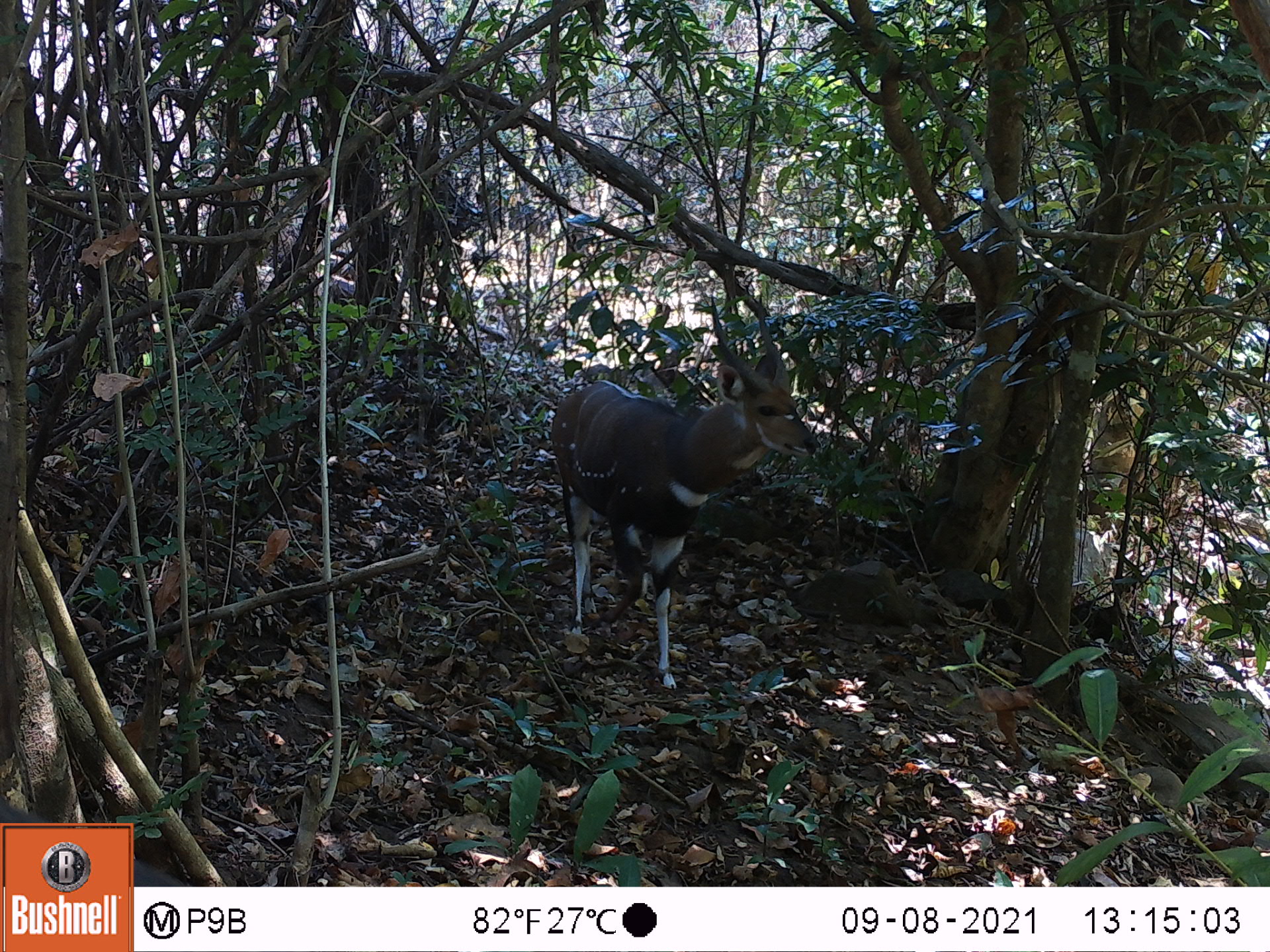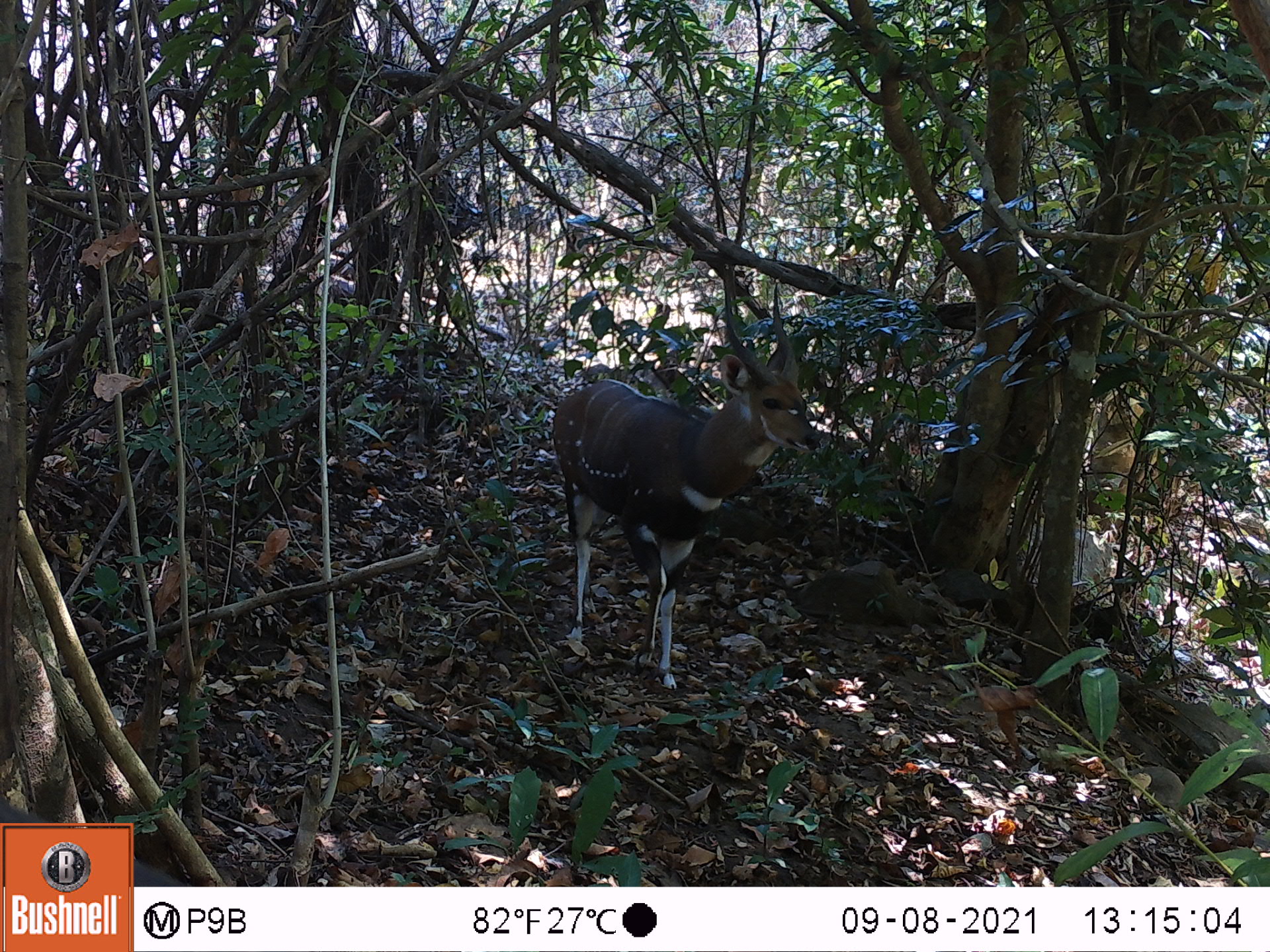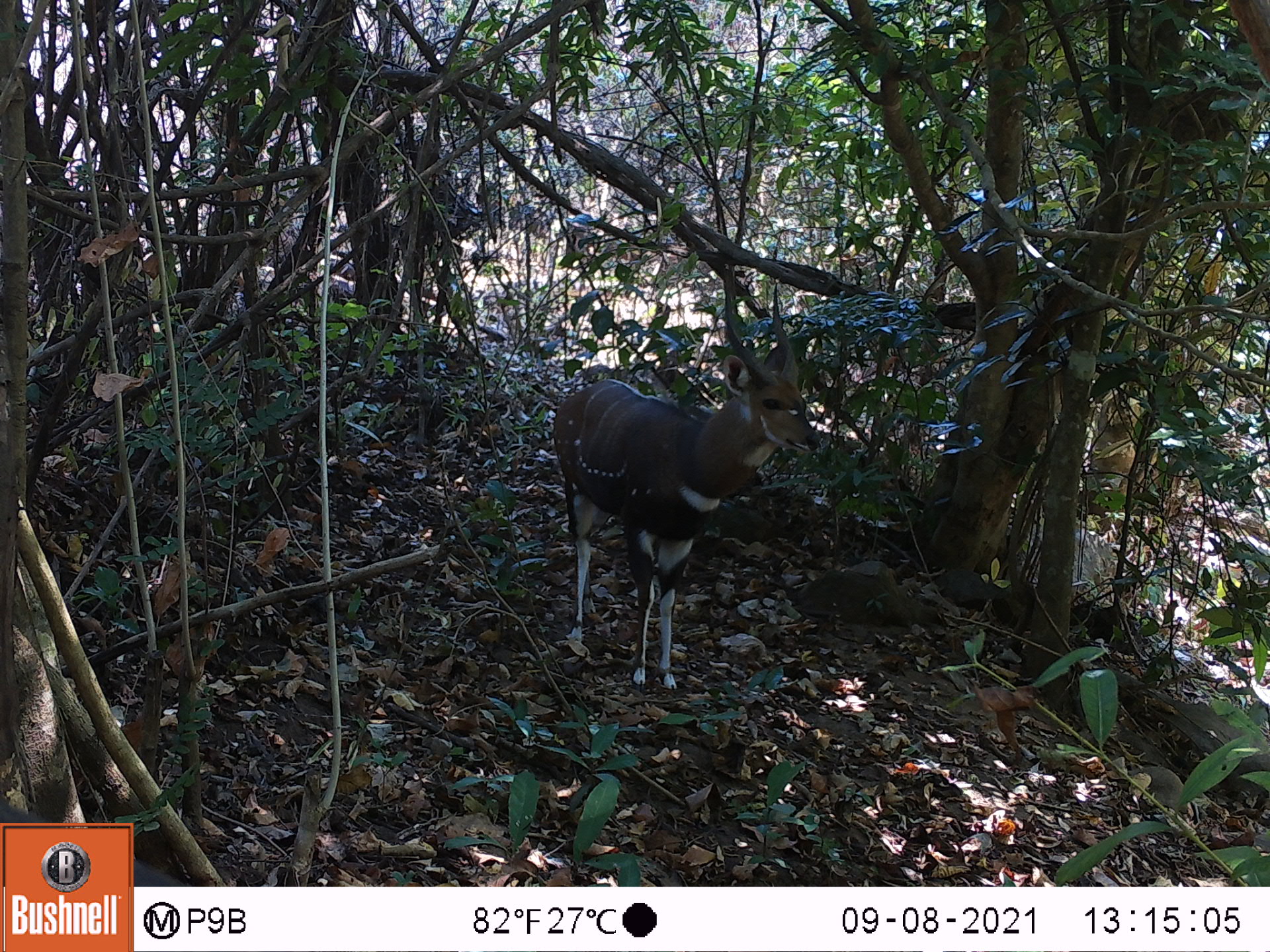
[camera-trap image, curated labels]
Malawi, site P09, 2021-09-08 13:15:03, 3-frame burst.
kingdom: Animalia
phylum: Chordata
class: Mammalia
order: Artiodactyla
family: Bovidae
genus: Tragelaphus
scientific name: Tragelaphus sylvaticus sylvaticus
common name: cape bushbuck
Cape bushbuck (Tragelaphus sylvaticus sylvaticus), count 1.